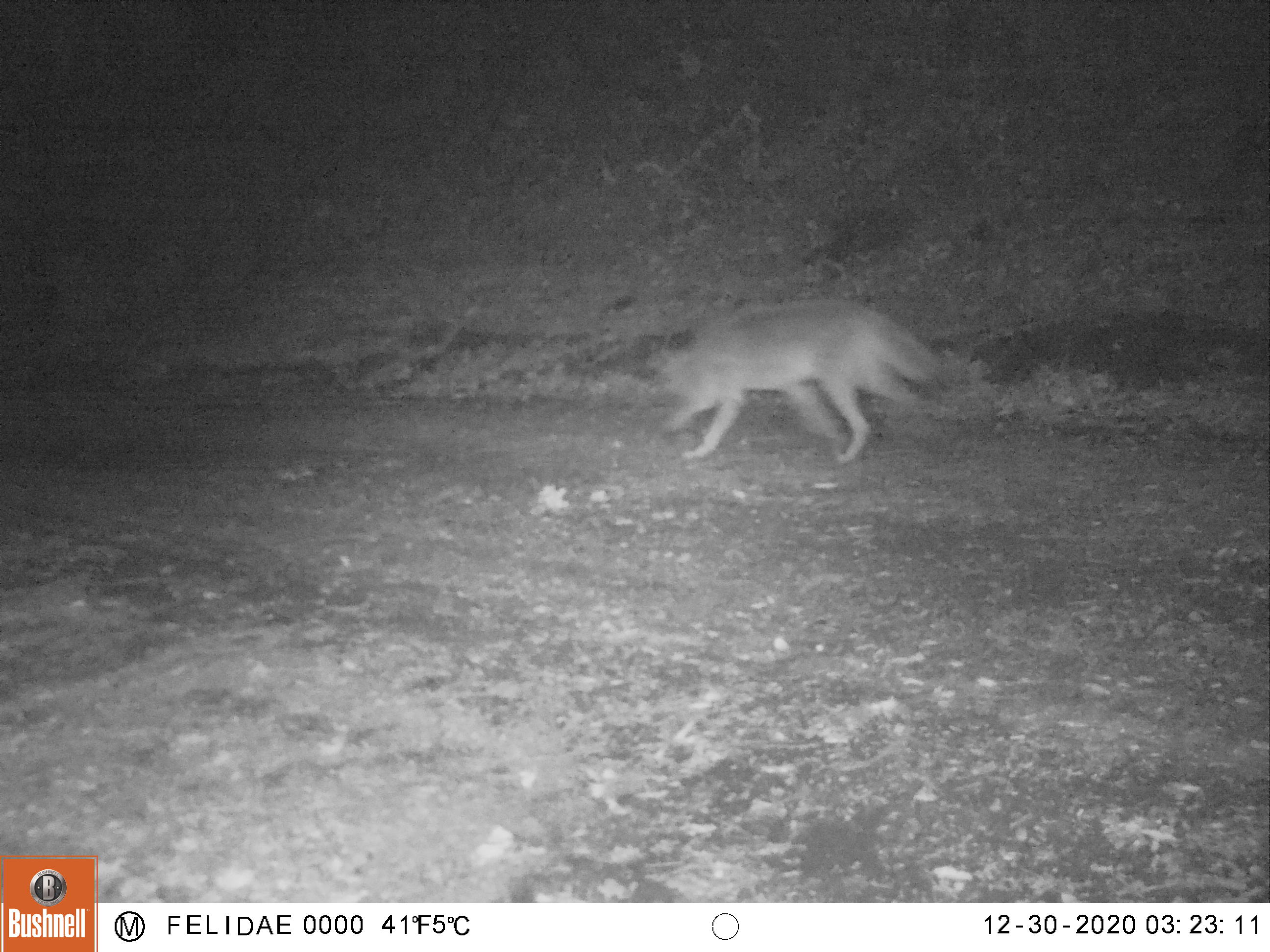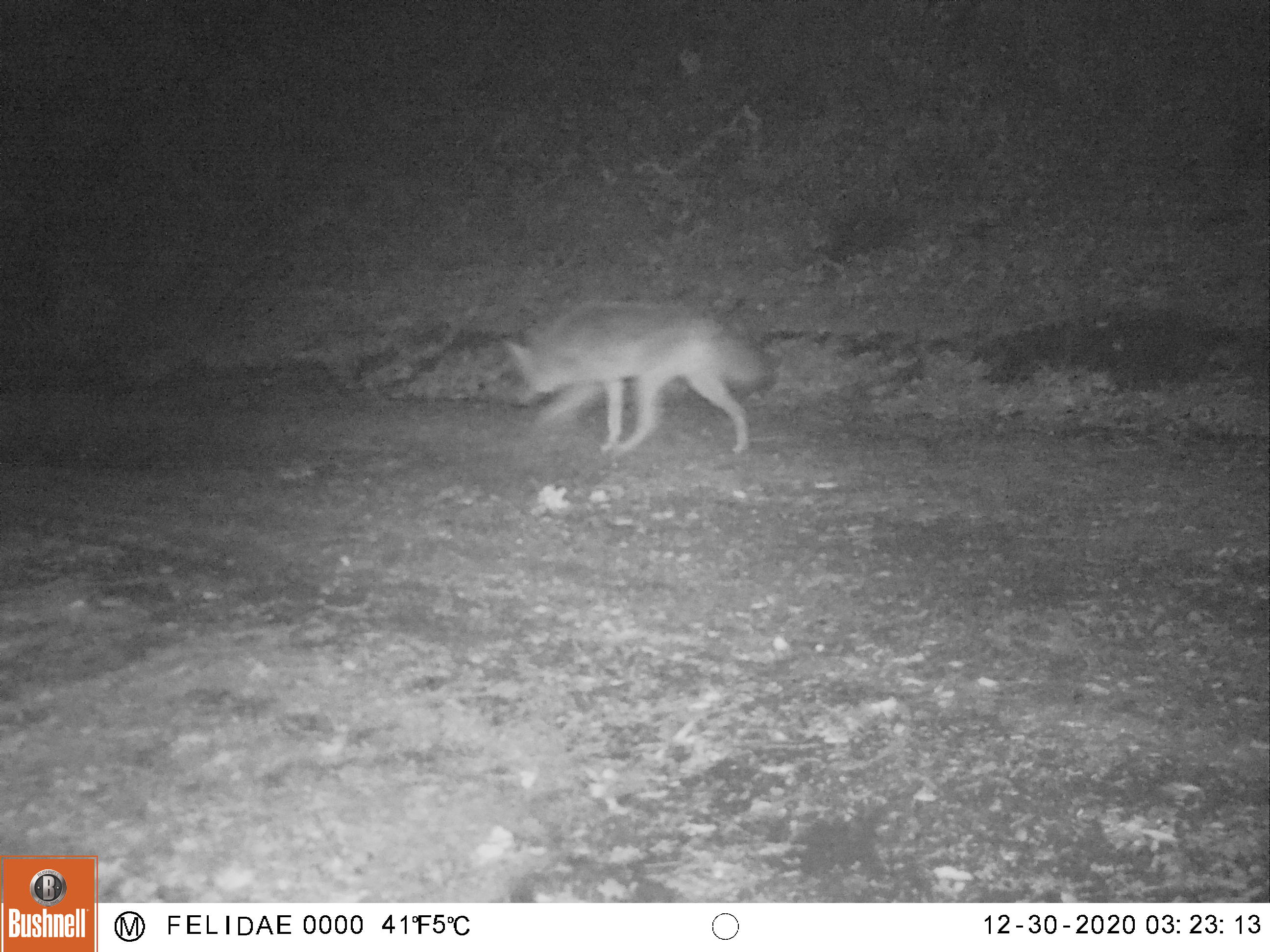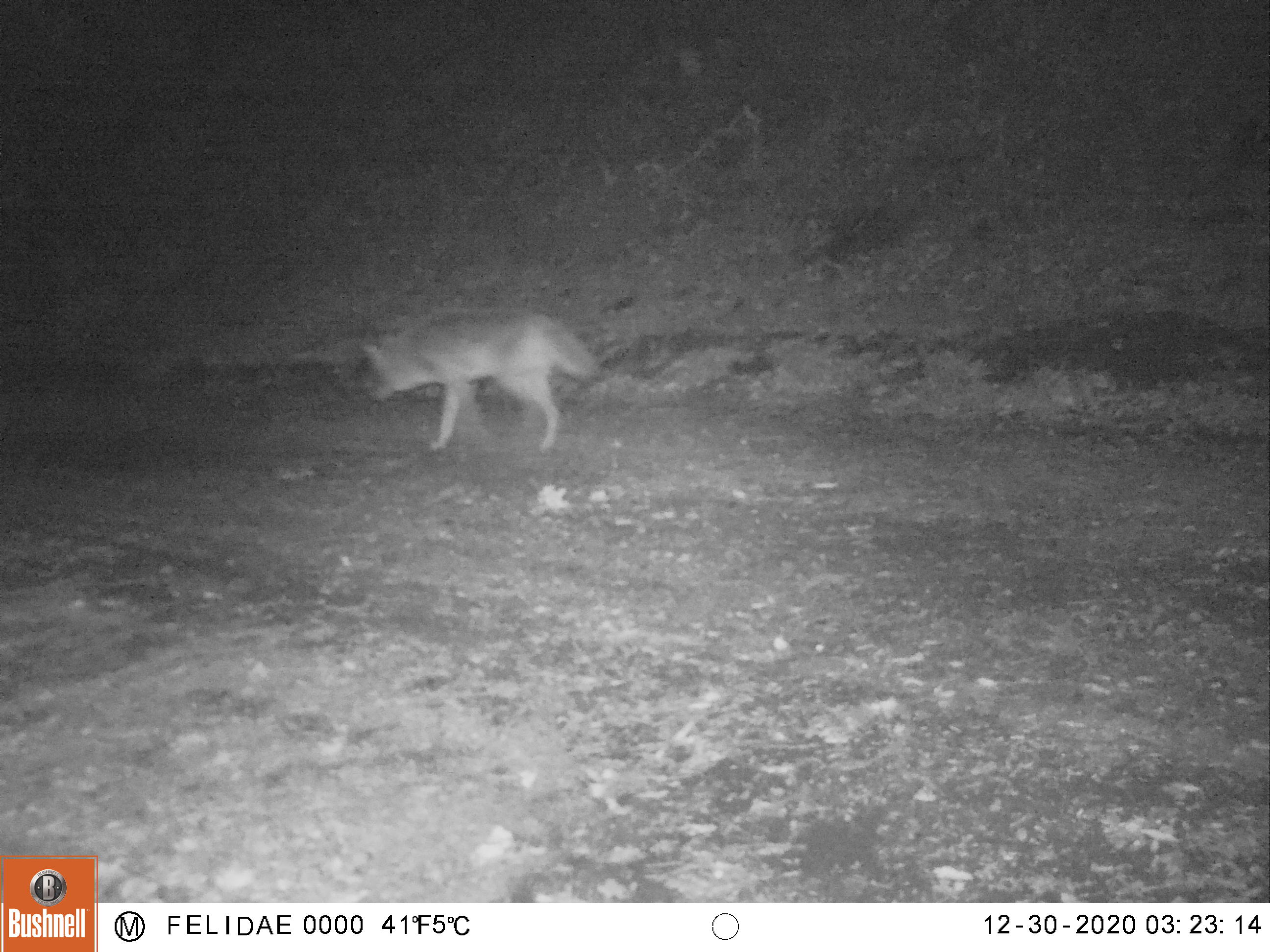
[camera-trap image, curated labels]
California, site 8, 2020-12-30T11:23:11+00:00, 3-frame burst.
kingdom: Animalia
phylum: Chordata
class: Mammalia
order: Carnivora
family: Canidae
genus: Canis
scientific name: Canis latrans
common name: coyote